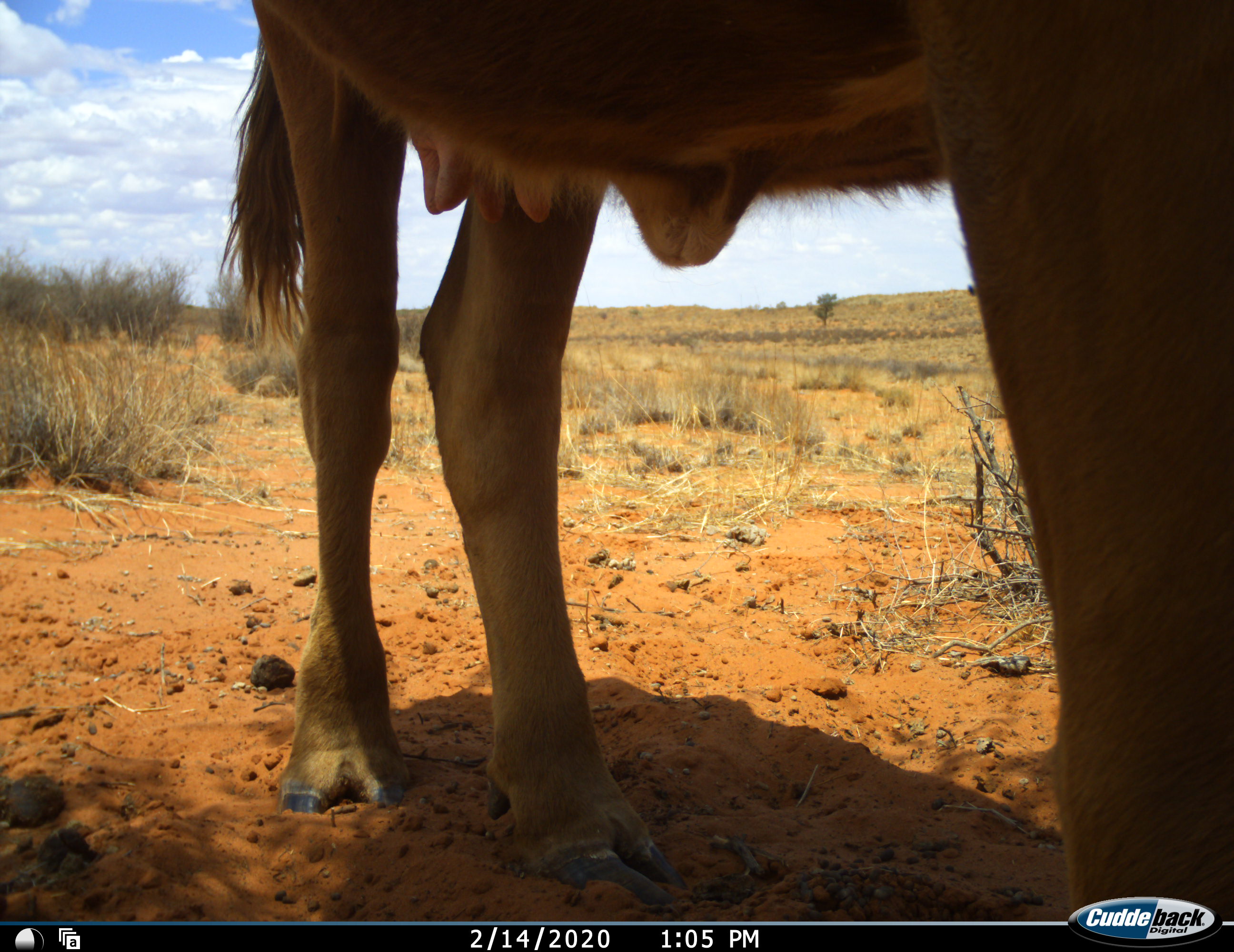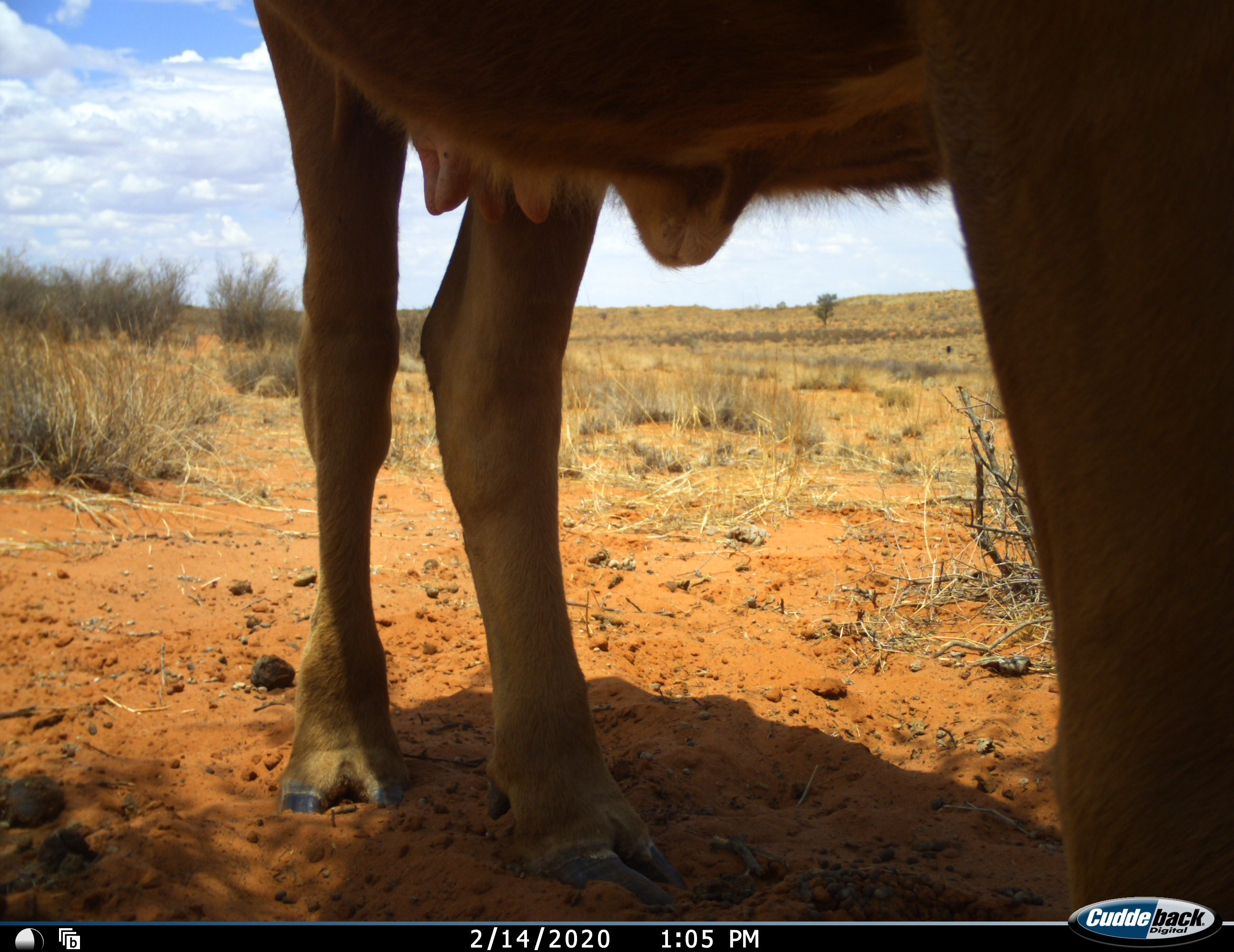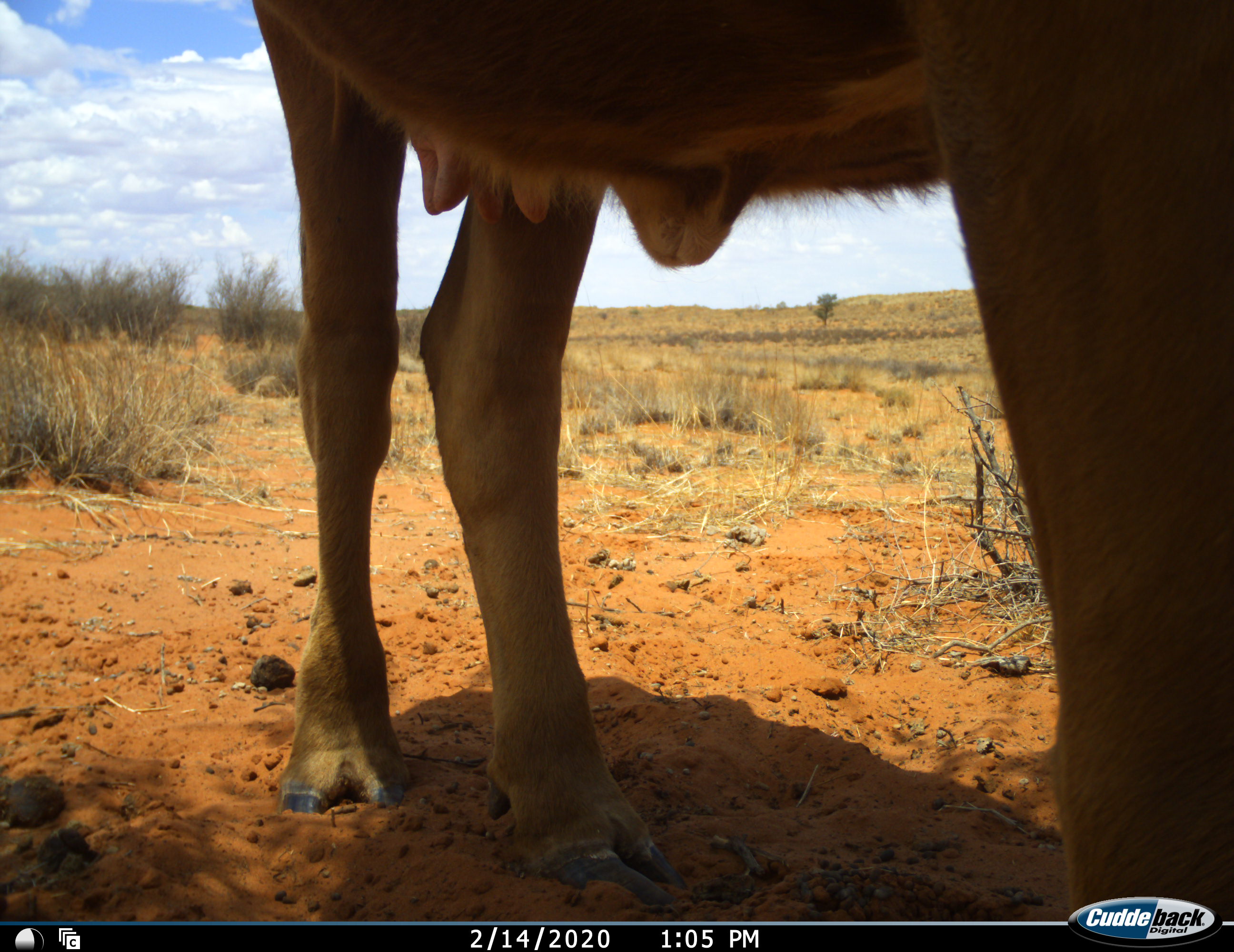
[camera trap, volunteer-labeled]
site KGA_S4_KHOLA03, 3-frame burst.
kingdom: Animalia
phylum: Chordata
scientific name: Vertebrata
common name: domestic animal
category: domesticanimal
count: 1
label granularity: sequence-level